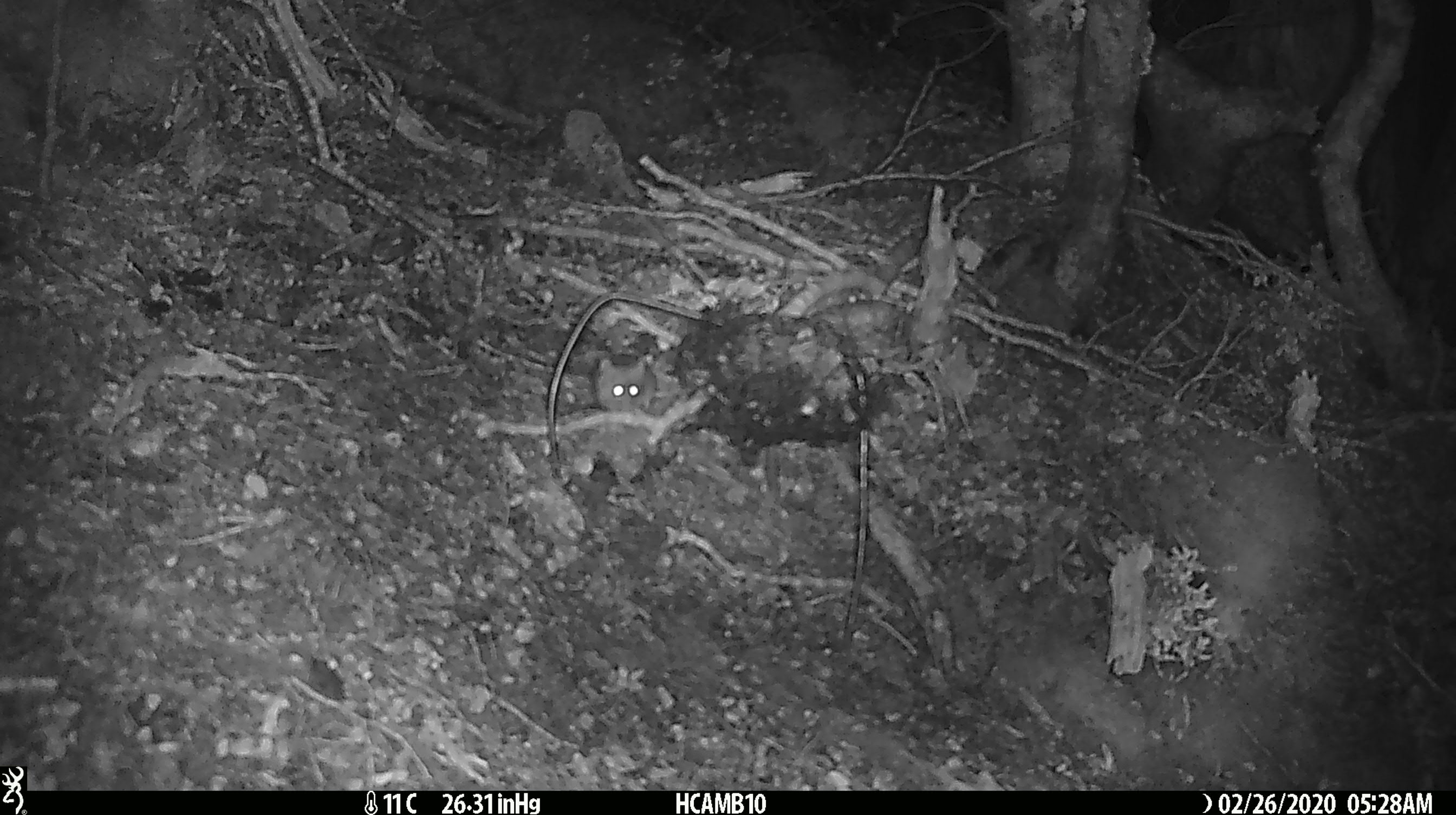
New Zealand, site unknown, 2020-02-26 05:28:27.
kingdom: Animalia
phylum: Chordata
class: Mammalia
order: Rodentia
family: Muridae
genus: Mus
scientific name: Mus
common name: mouse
Mouse (Mus).